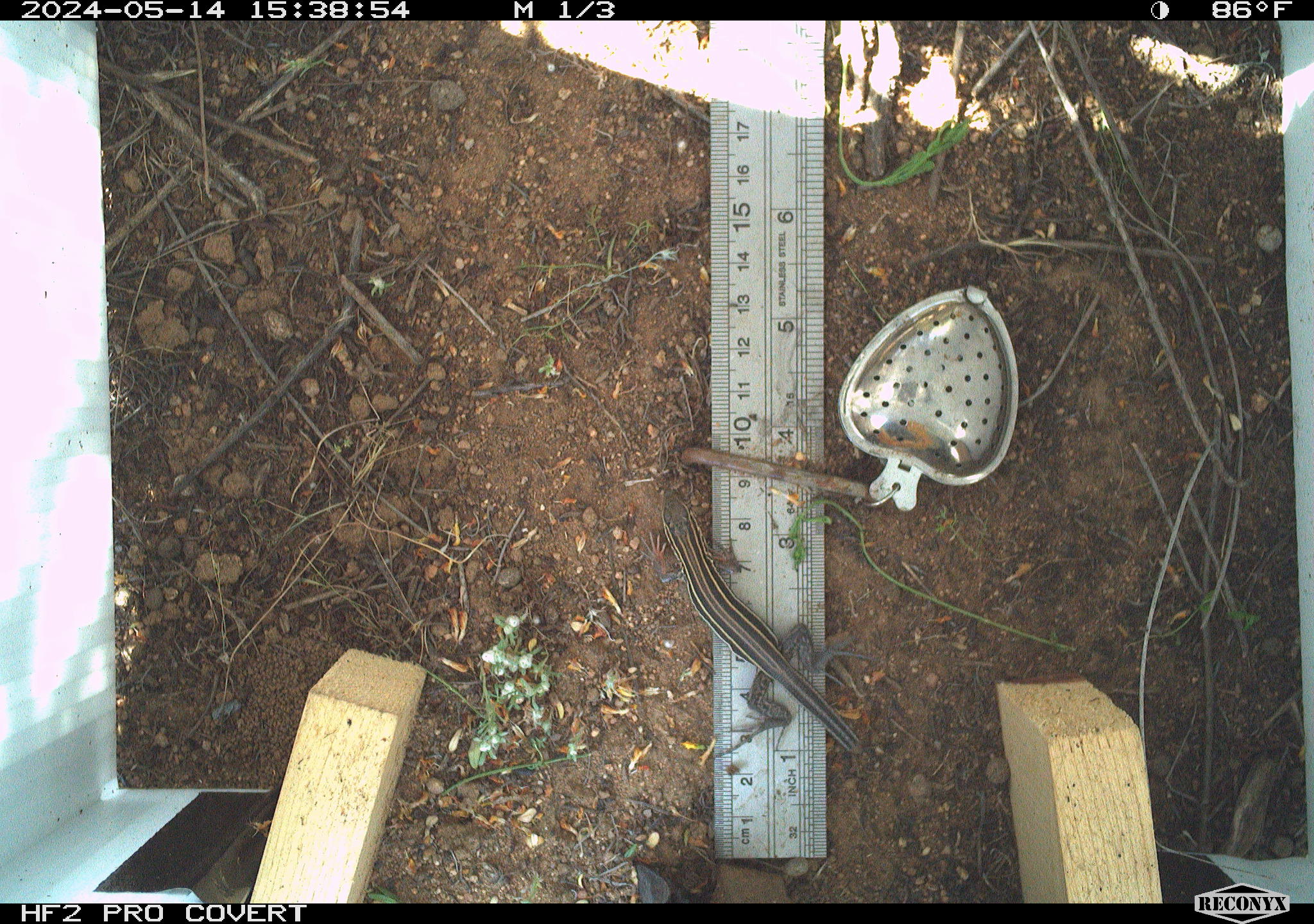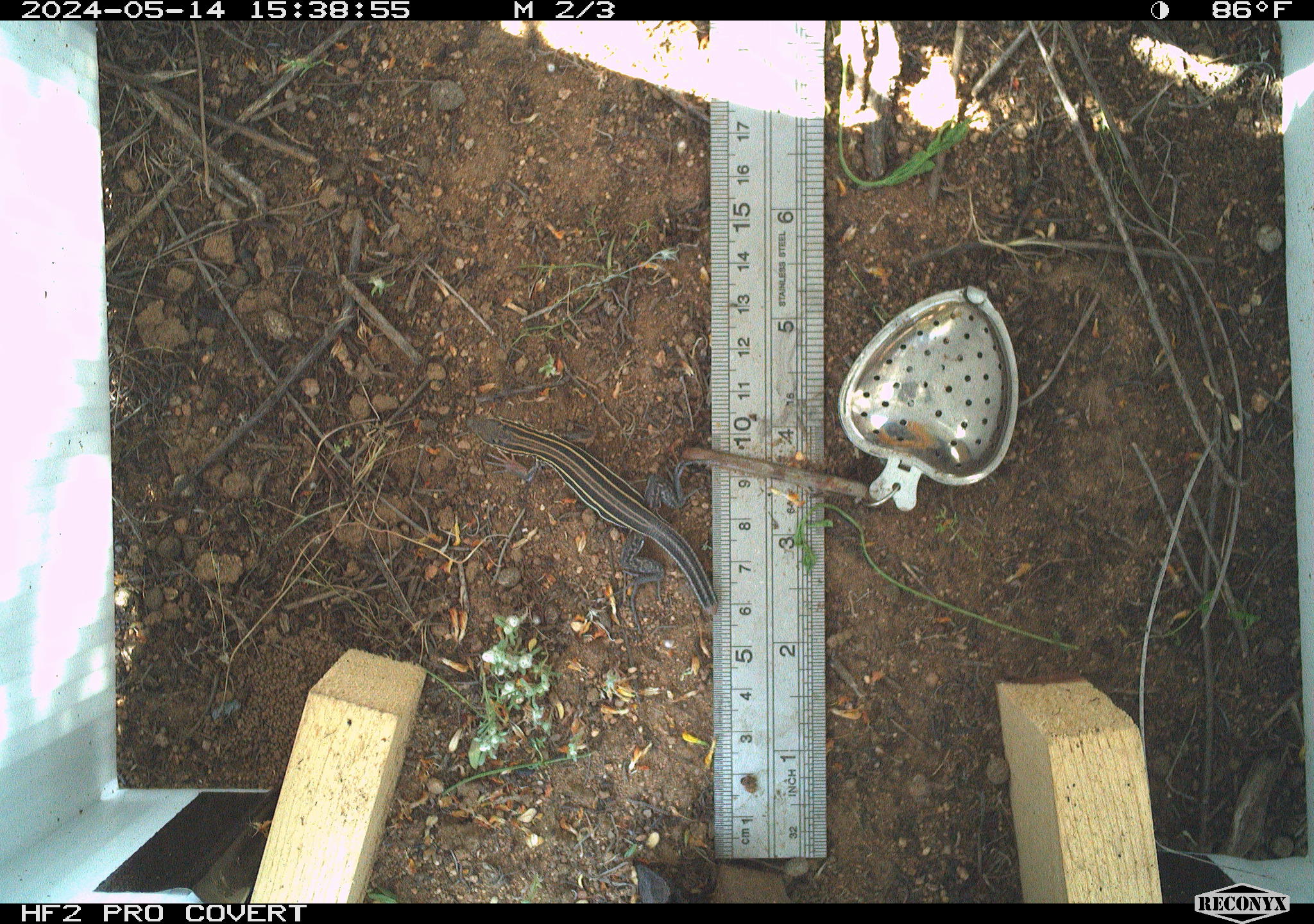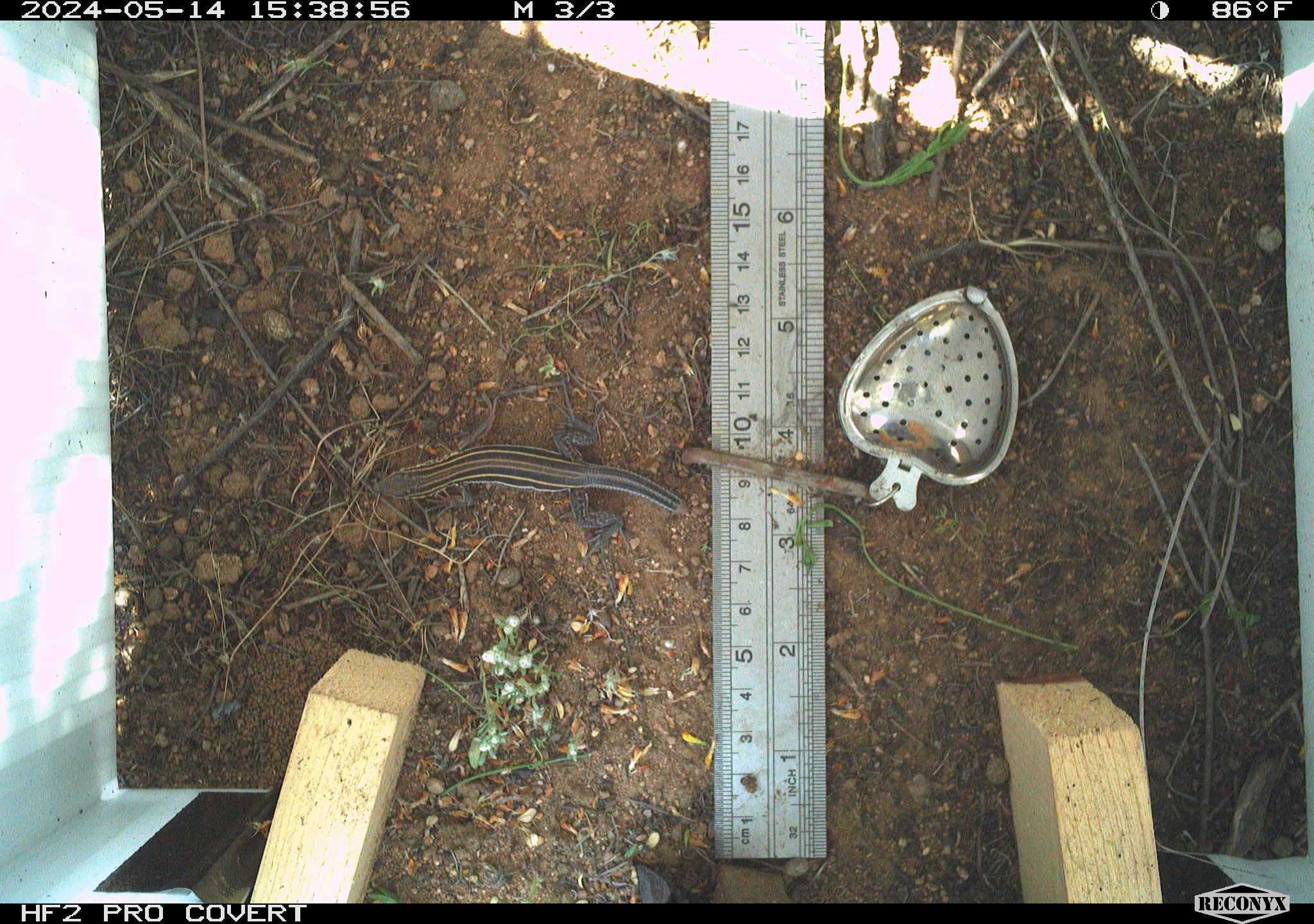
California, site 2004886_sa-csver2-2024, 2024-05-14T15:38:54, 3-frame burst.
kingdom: Animalia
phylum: Chordata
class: Reptilia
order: Squamata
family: Scincidae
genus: Plestiodon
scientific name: Plestiodon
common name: blue-tailed skinks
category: plestiodon species